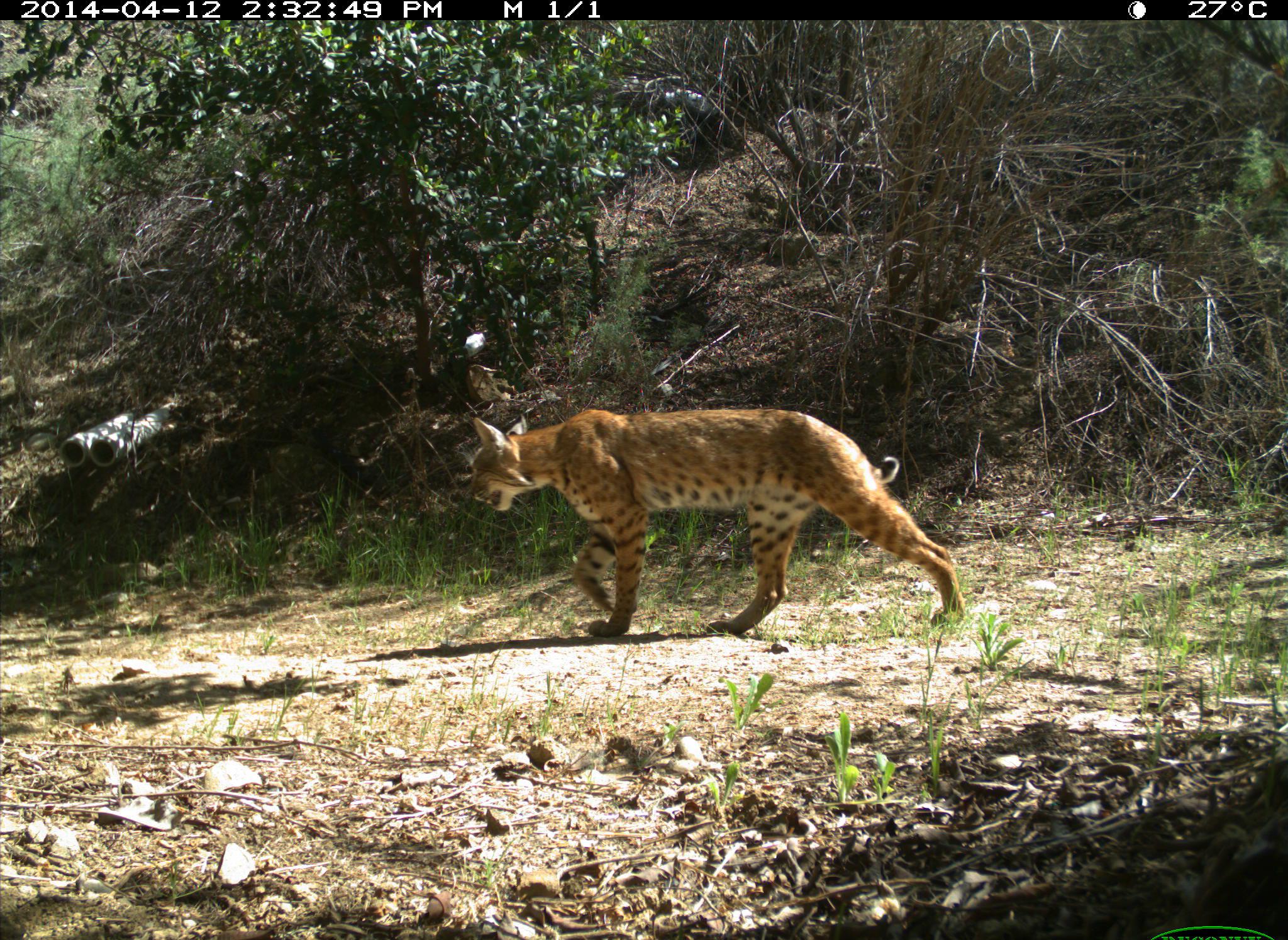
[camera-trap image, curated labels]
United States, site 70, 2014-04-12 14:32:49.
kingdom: Animalia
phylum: Chordata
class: Mammalia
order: Carnivora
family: Felidae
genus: Lynx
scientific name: Lynx rufus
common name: bobcat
Bobcat (Lynx rufus).